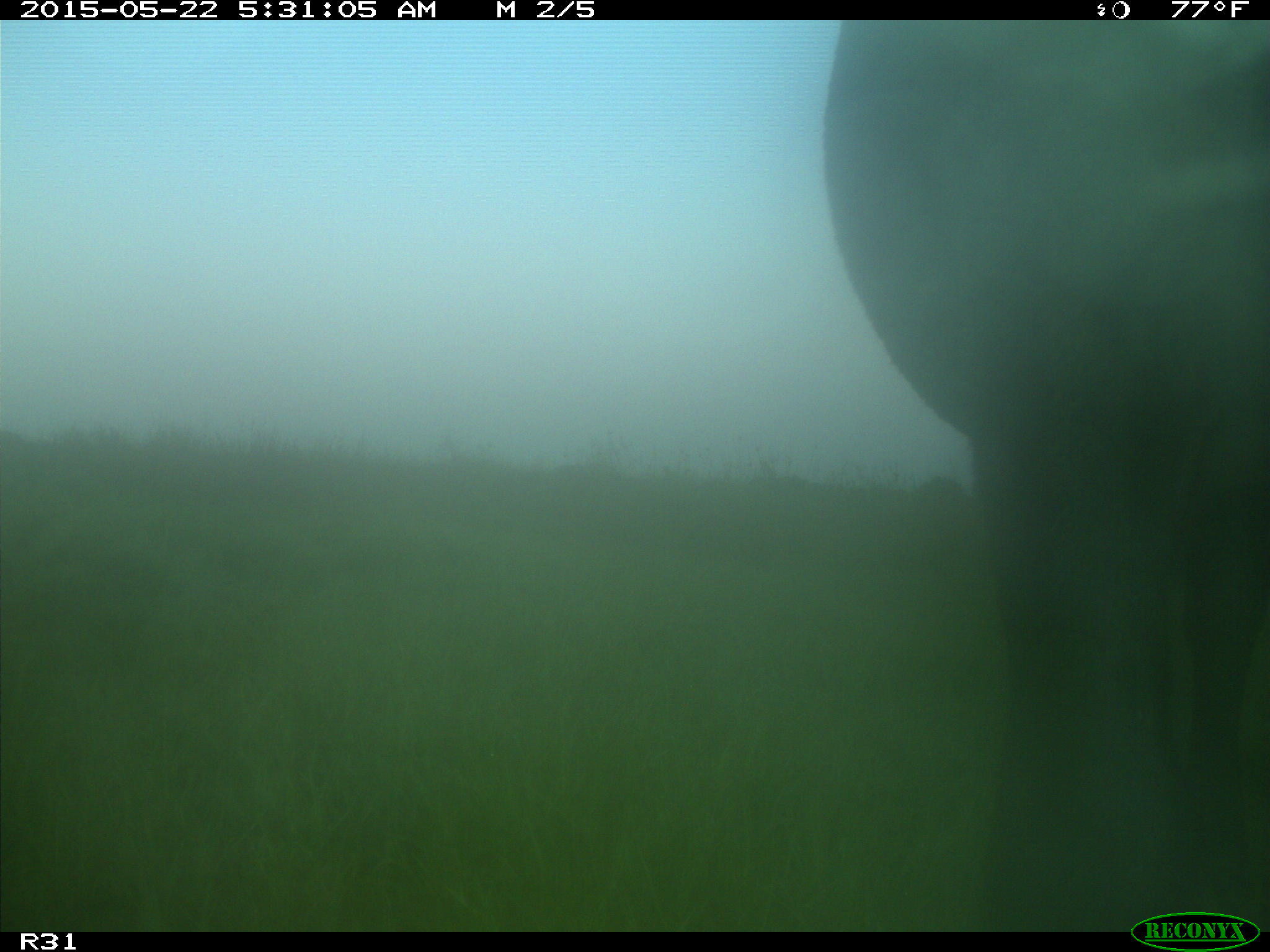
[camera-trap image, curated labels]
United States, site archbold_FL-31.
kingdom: Animalia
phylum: Chordata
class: Mammalia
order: Artiodactyla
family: Bovidae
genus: Bos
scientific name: Bos taurus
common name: domestic cow